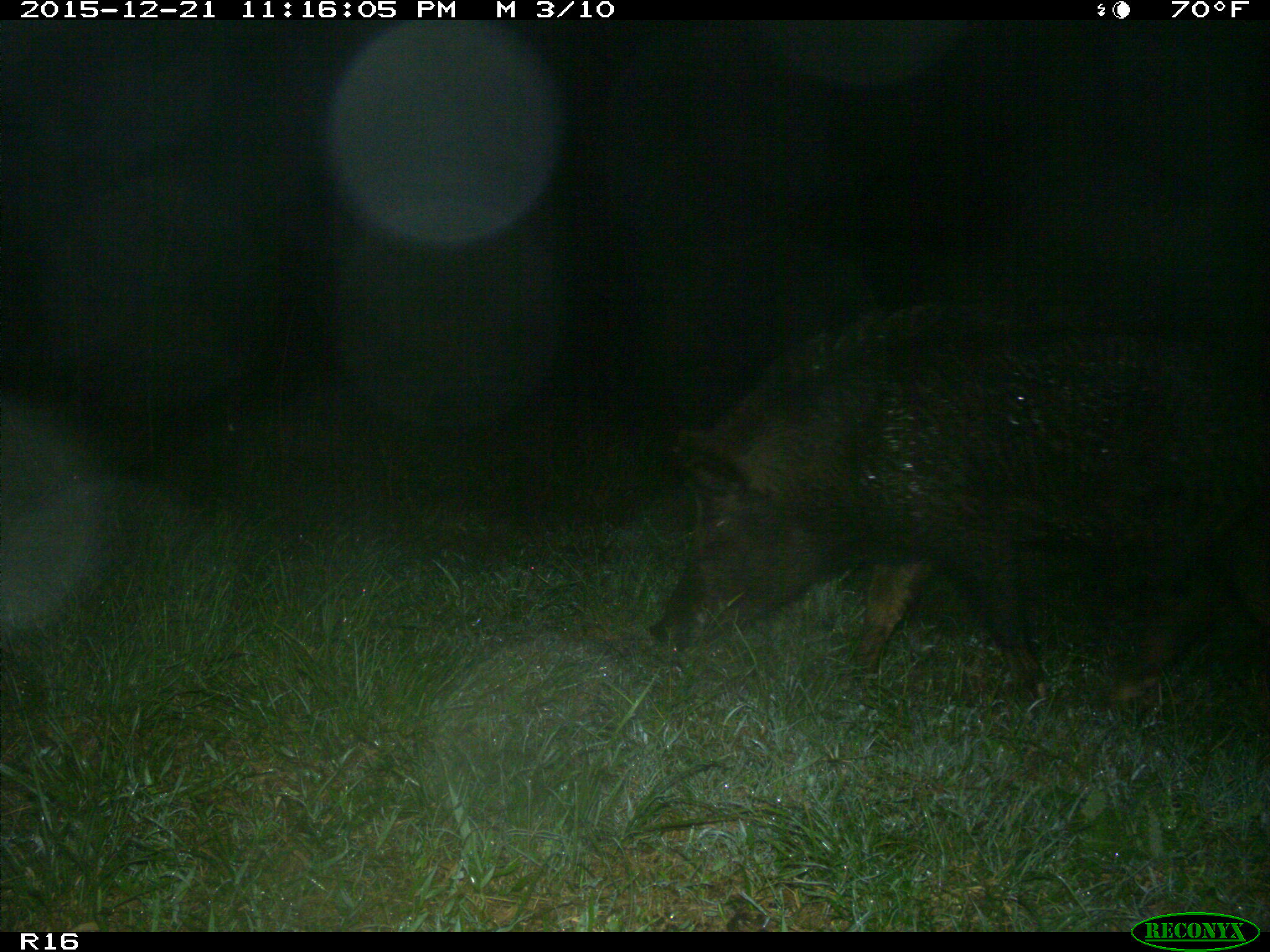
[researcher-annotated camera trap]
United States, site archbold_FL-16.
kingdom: Animalia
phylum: Chordata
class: Mammalia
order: Artiodactyla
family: Suidae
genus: Sus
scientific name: Sus scrofa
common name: wild boar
Sus scrofa (wild boar).